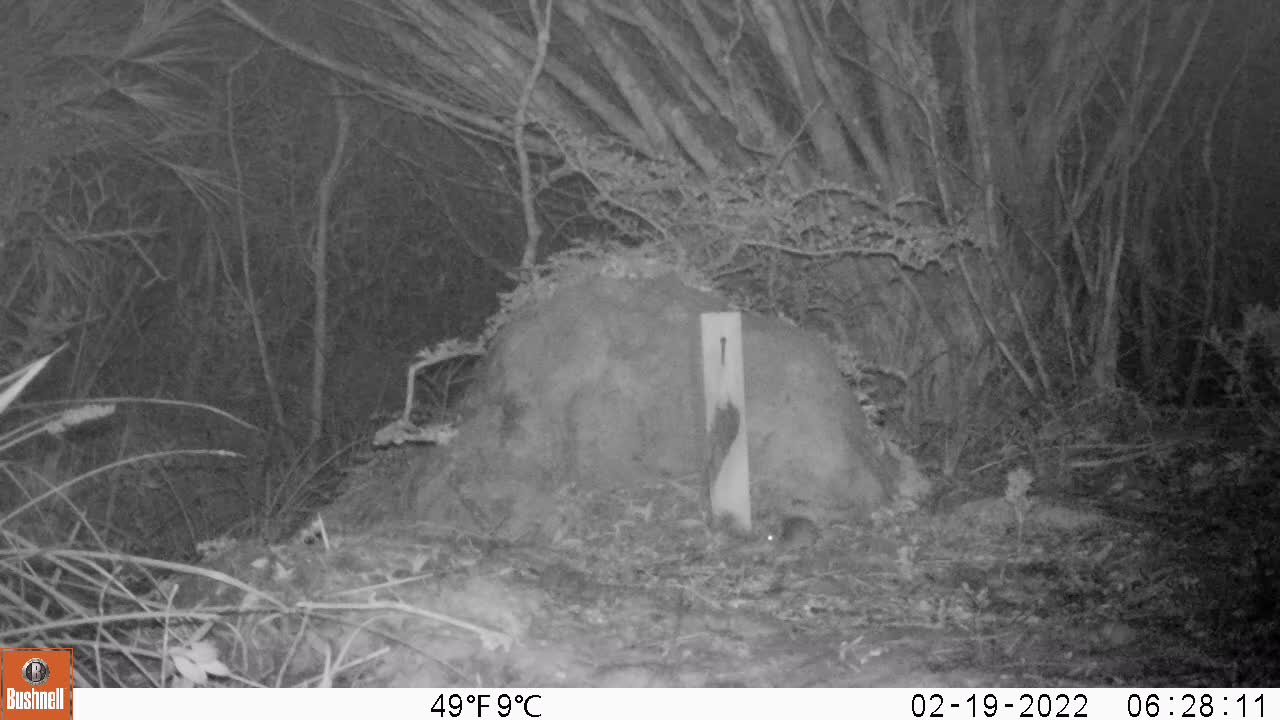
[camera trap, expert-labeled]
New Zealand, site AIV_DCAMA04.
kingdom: Animalia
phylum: Chordata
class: Mammalia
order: Rodentia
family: Muridae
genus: Mus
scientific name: Mus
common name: mouse